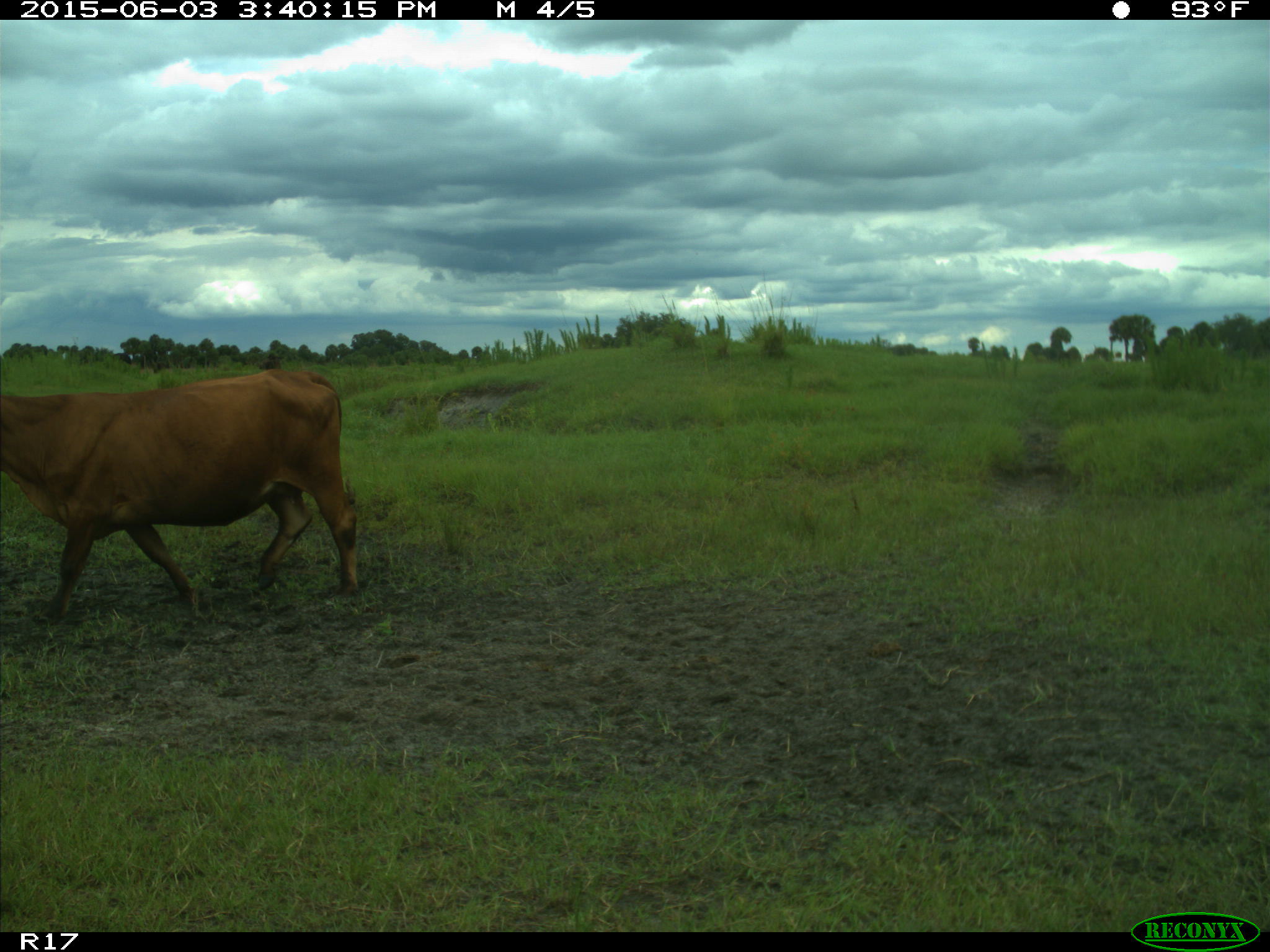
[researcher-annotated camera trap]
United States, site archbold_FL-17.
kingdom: Animalia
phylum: Chordata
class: Mammalia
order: Artiodactyla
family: Bovidae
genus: Bos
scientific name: Bos taurus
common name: domestic cow